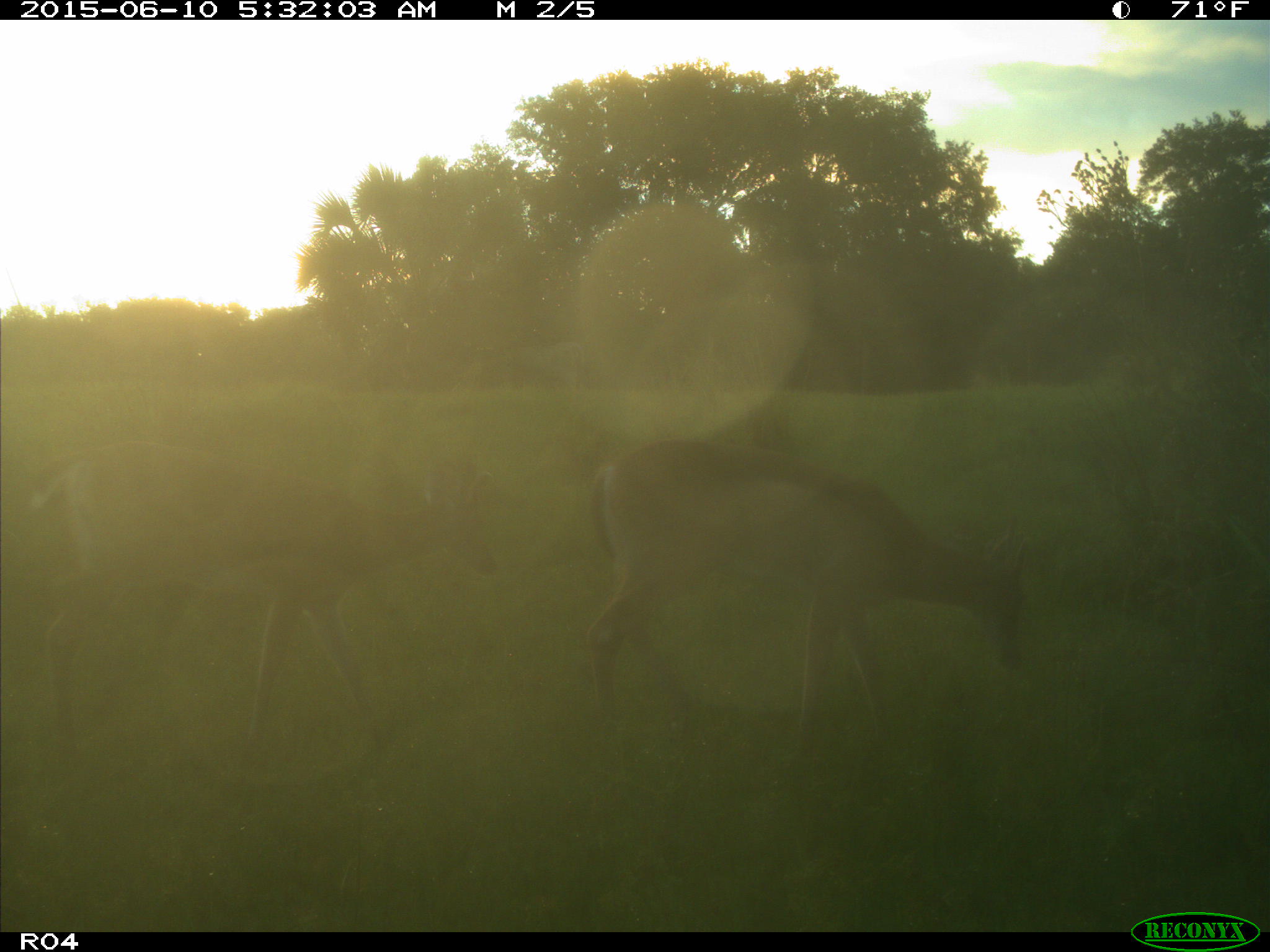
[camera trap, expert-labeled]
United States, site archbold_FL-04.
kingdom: Animalia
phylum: Chordata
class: Mammalia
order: Artiodactyla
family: Cervidae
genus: Odocoileus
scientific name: Odocoileus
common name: deer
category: unidentified deer